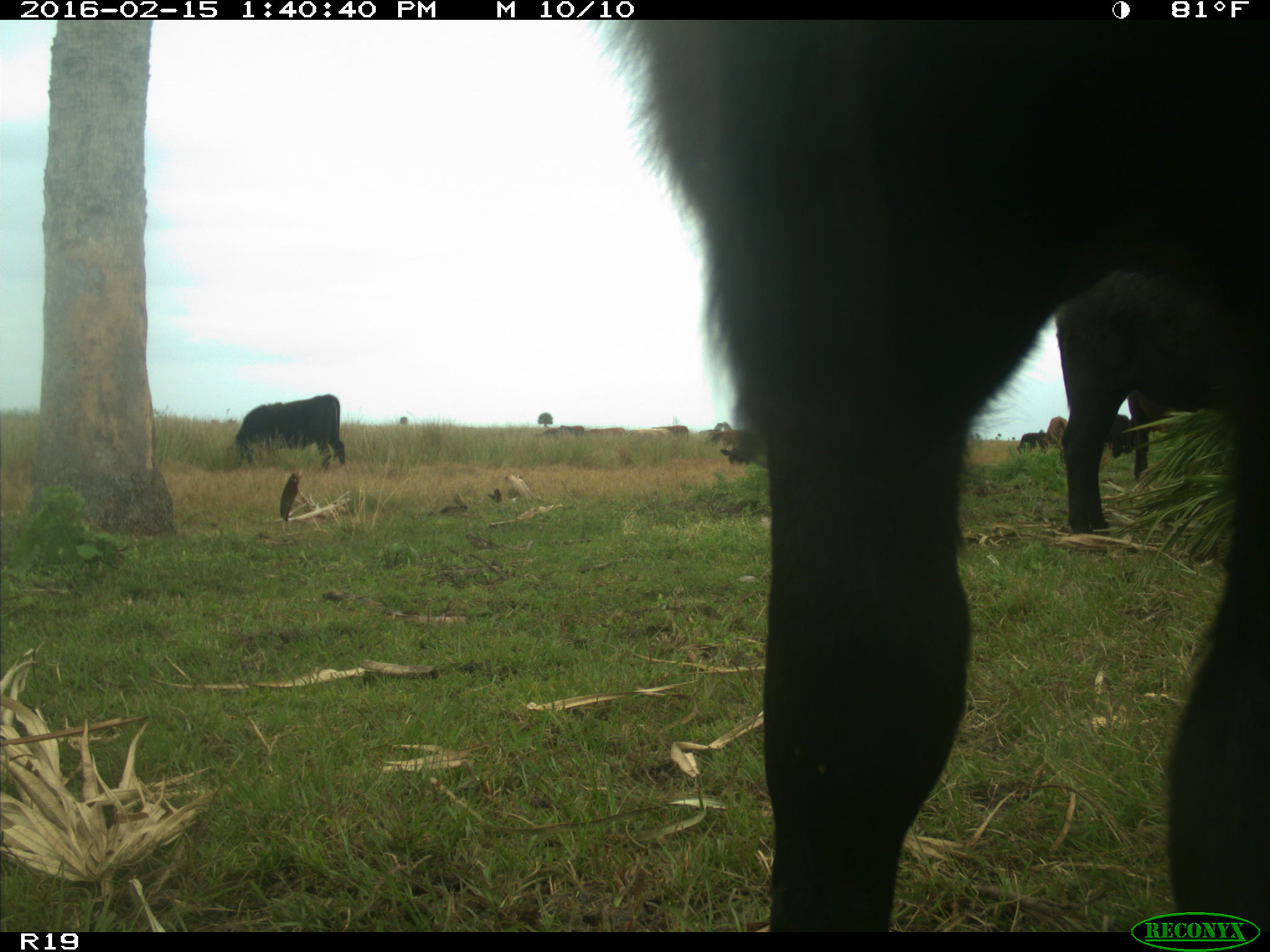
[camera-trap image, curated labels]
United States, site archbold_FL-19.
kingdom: Animalia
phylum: Chordata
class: Mammalia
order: Artiodactyla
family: Bovidae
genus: Bos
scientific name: Bos taurus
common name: domestic cow